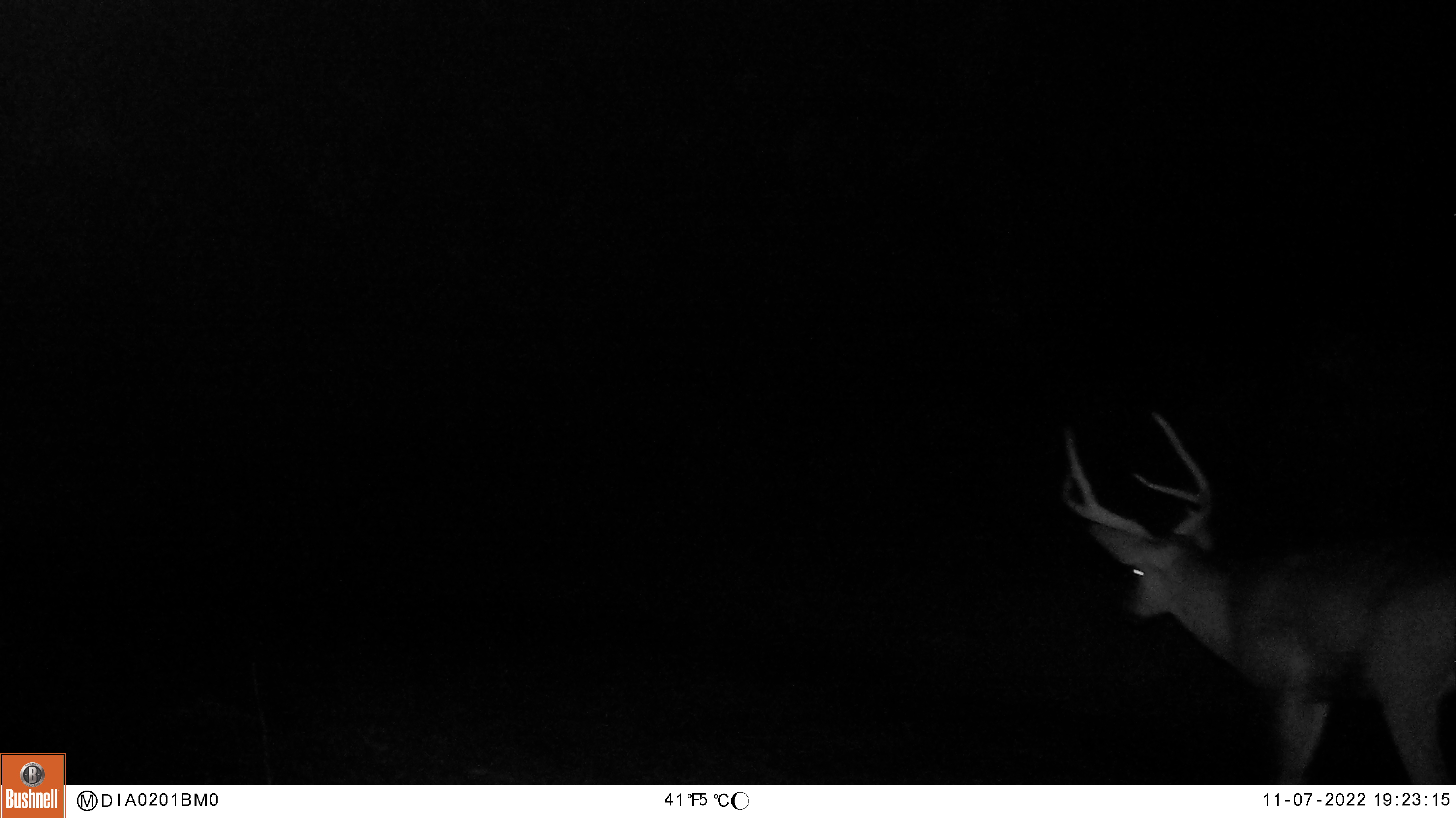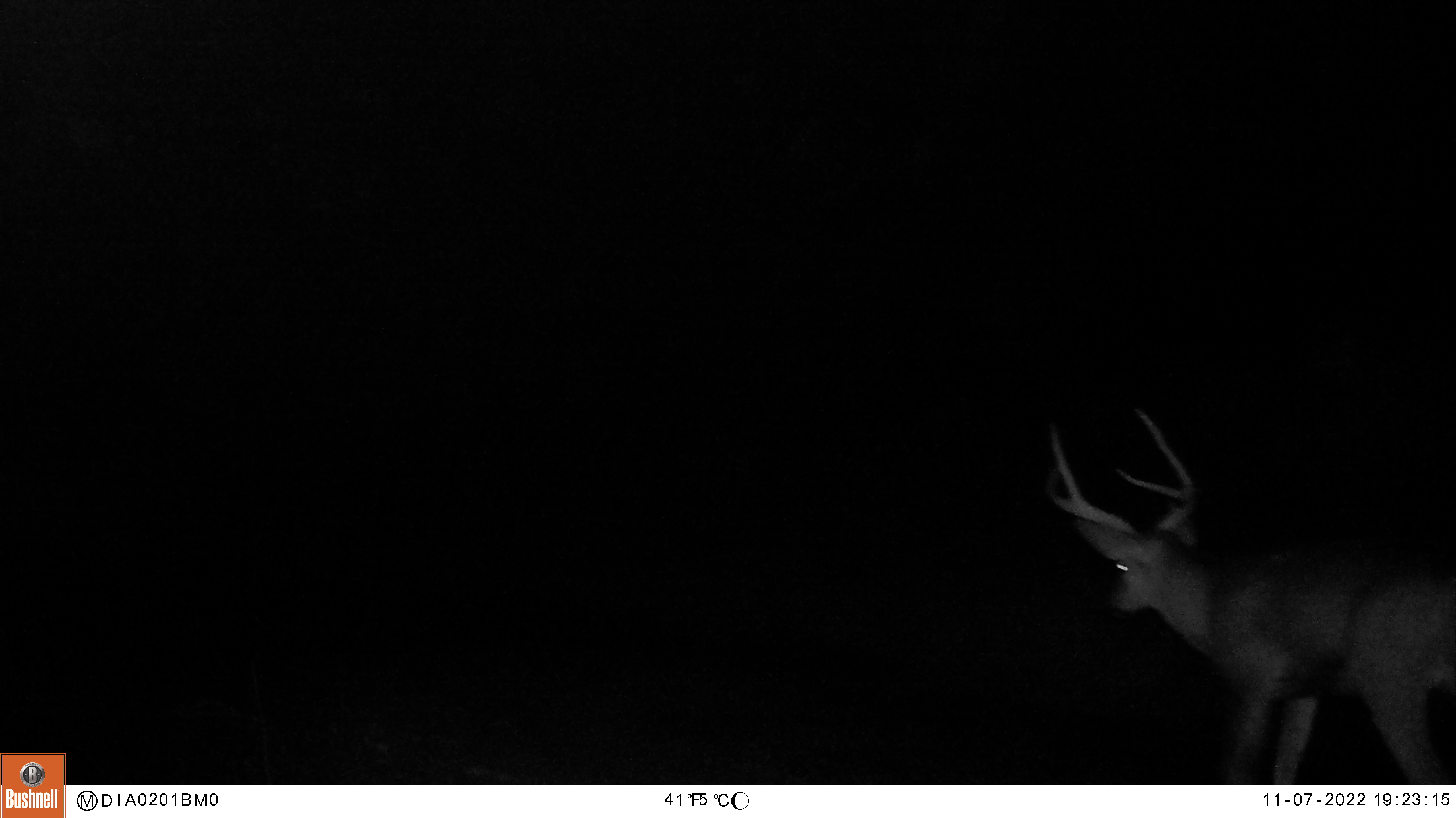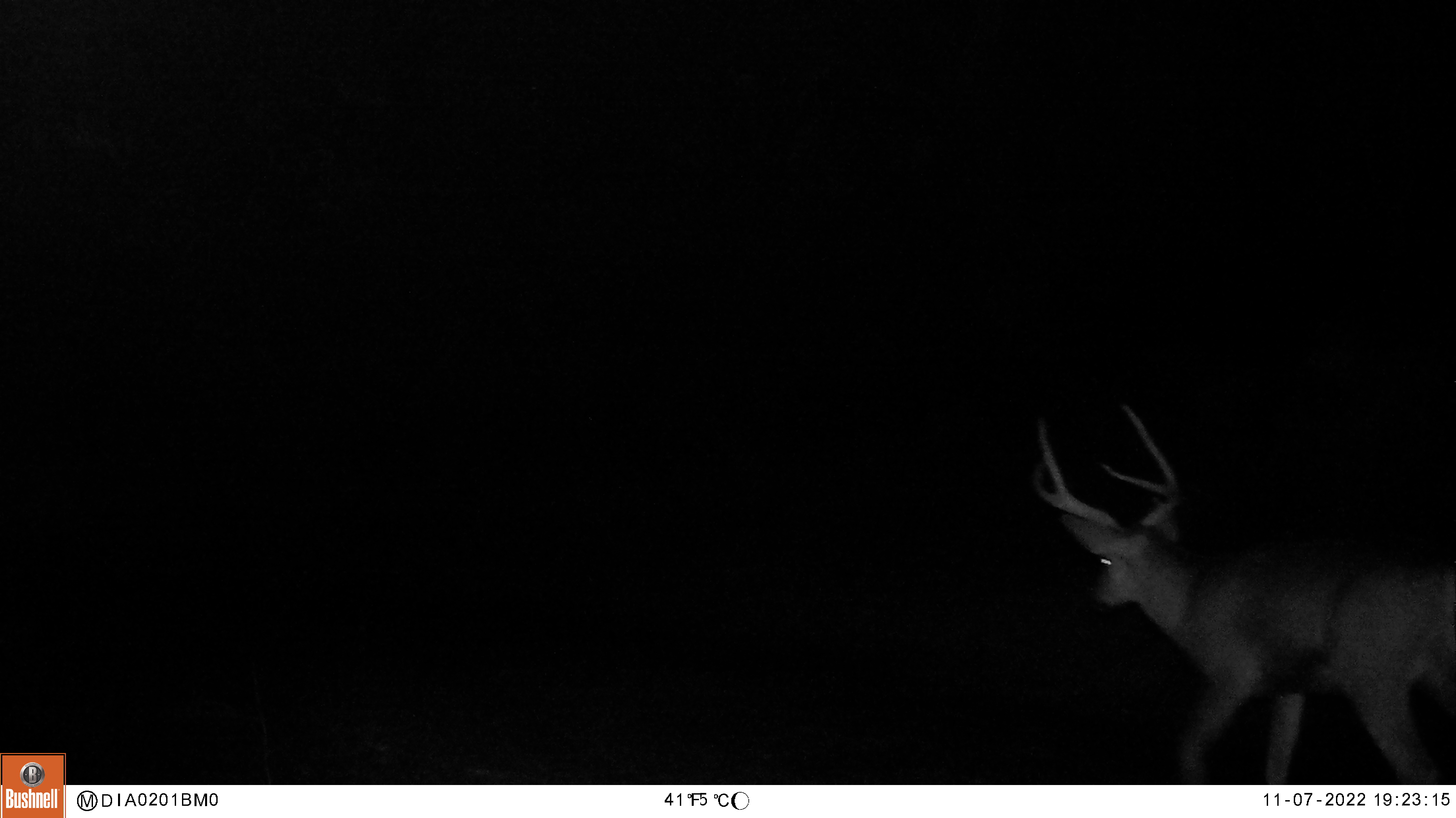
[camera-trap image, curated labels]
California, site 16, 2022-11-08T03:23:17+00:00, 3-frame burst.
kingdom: Animalia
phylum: Chordata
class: Mammalia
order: Artiodactyla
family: Cervidae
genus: Odocoileus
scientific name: Odocoileus hemionus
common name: mule deer